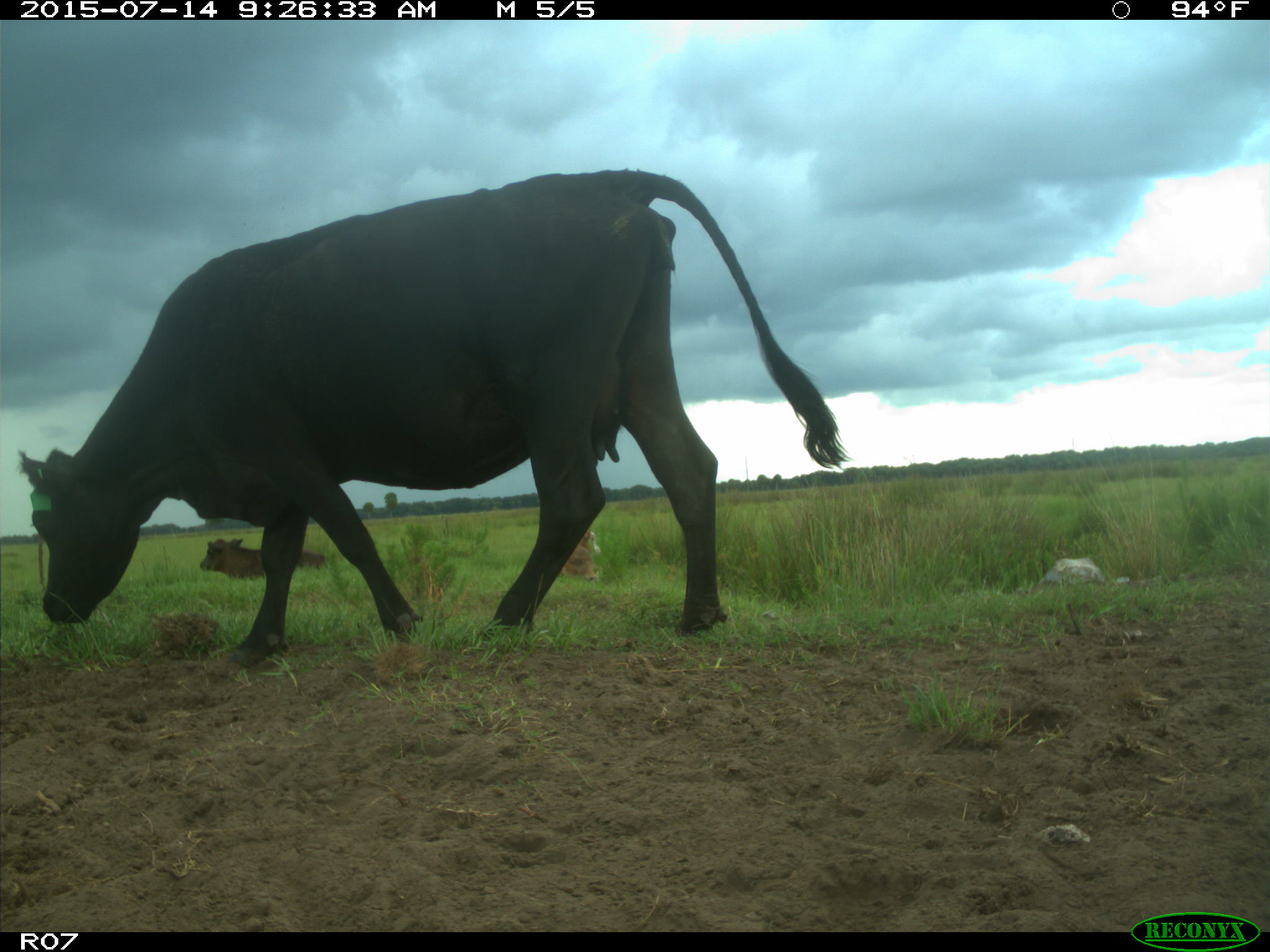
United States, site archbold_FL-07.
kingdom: Animalia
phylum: Chordata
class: Mammalia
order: Artiodactyla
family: Bovidae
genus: Bos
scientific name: Bos taurus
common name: domestic cow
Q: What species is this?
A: Bos taurus (domestic cow).